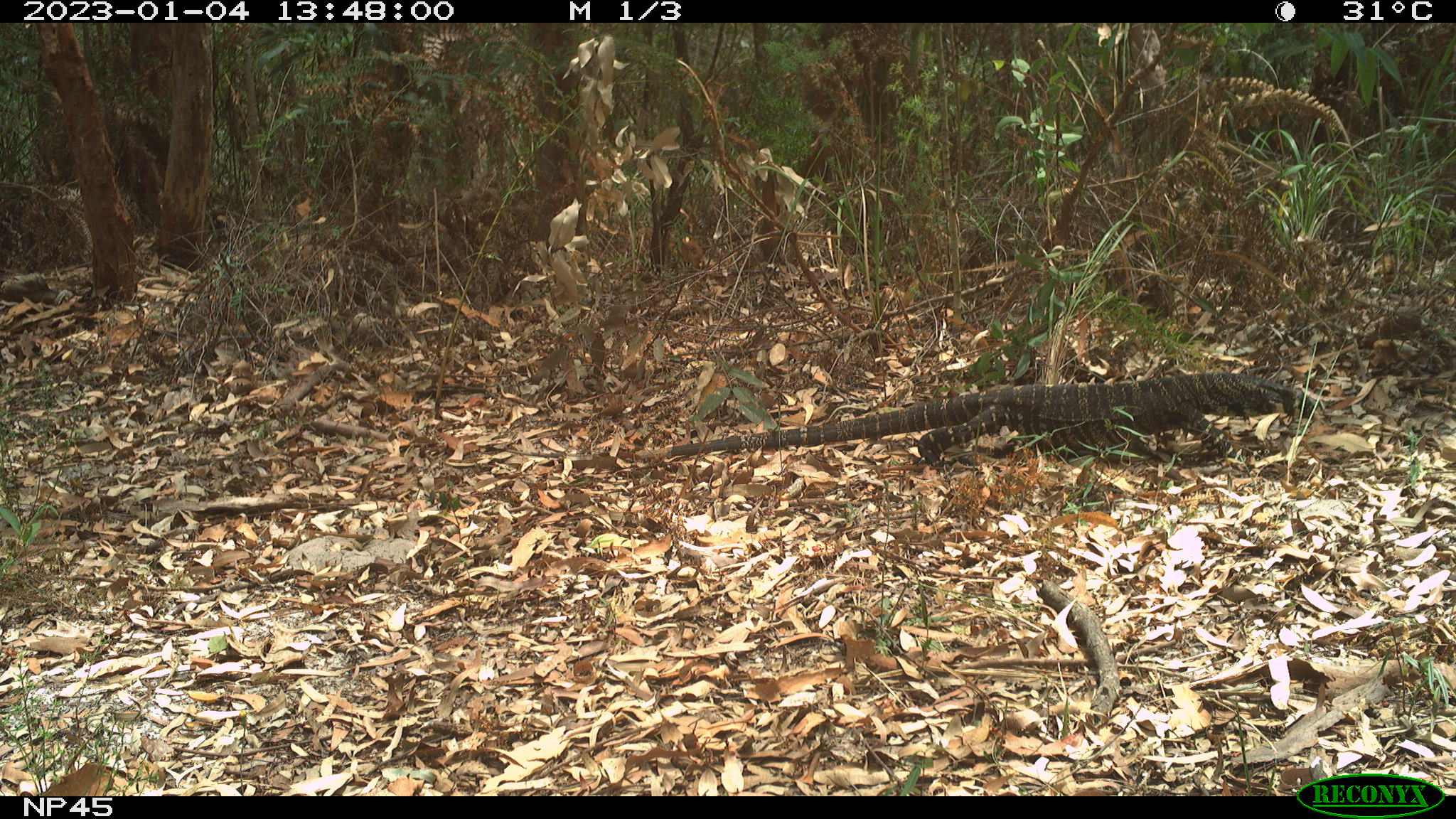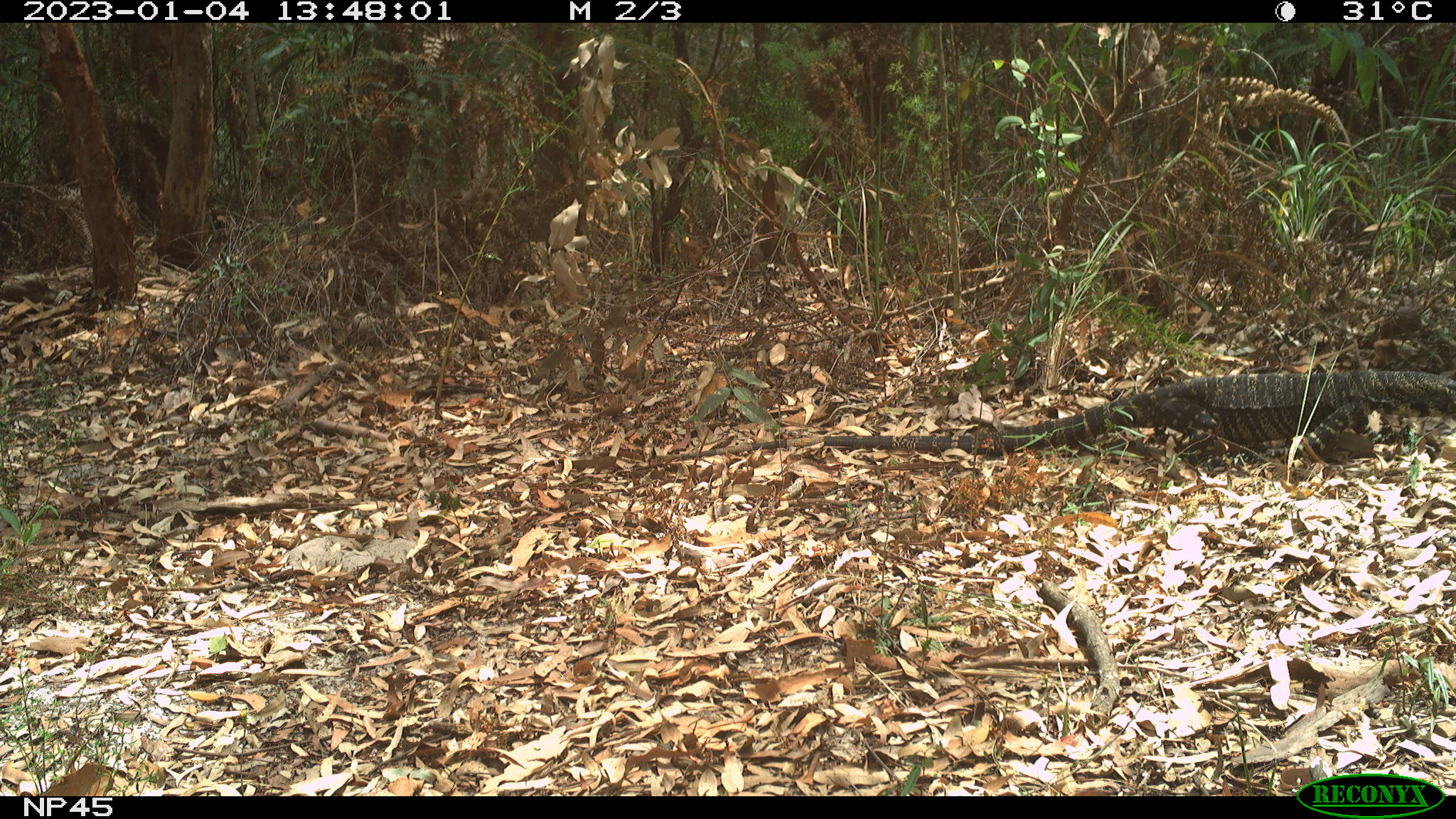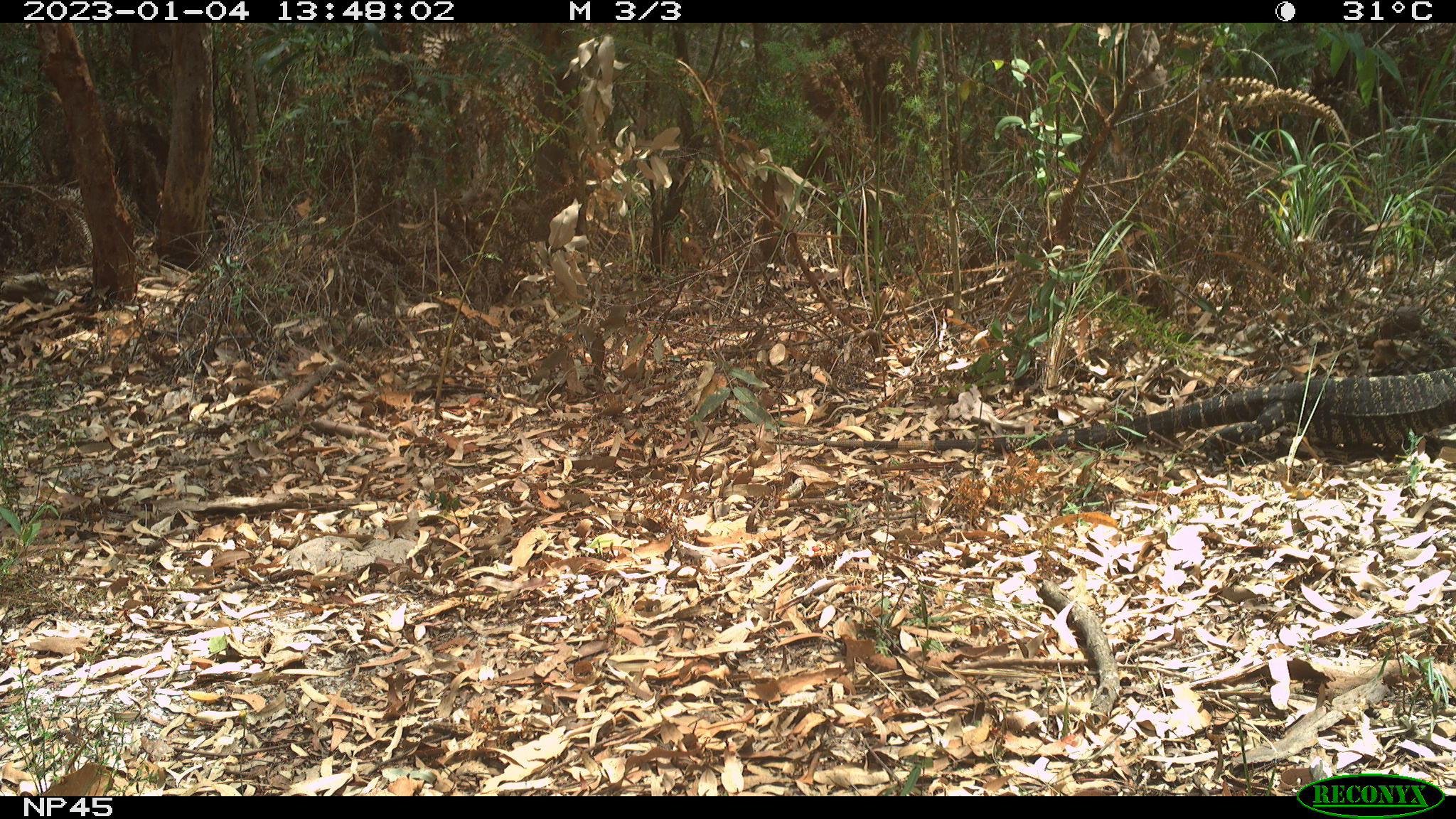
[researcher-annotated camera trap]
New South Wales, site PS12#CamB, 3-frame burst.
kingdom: Animalia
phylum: Chordata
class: Reptilia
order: Squamata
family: Varanidae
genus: Varanus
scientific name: Varanus varius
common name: lace monitor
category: goanna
Goanna (lace monitor) (Varanus varius).